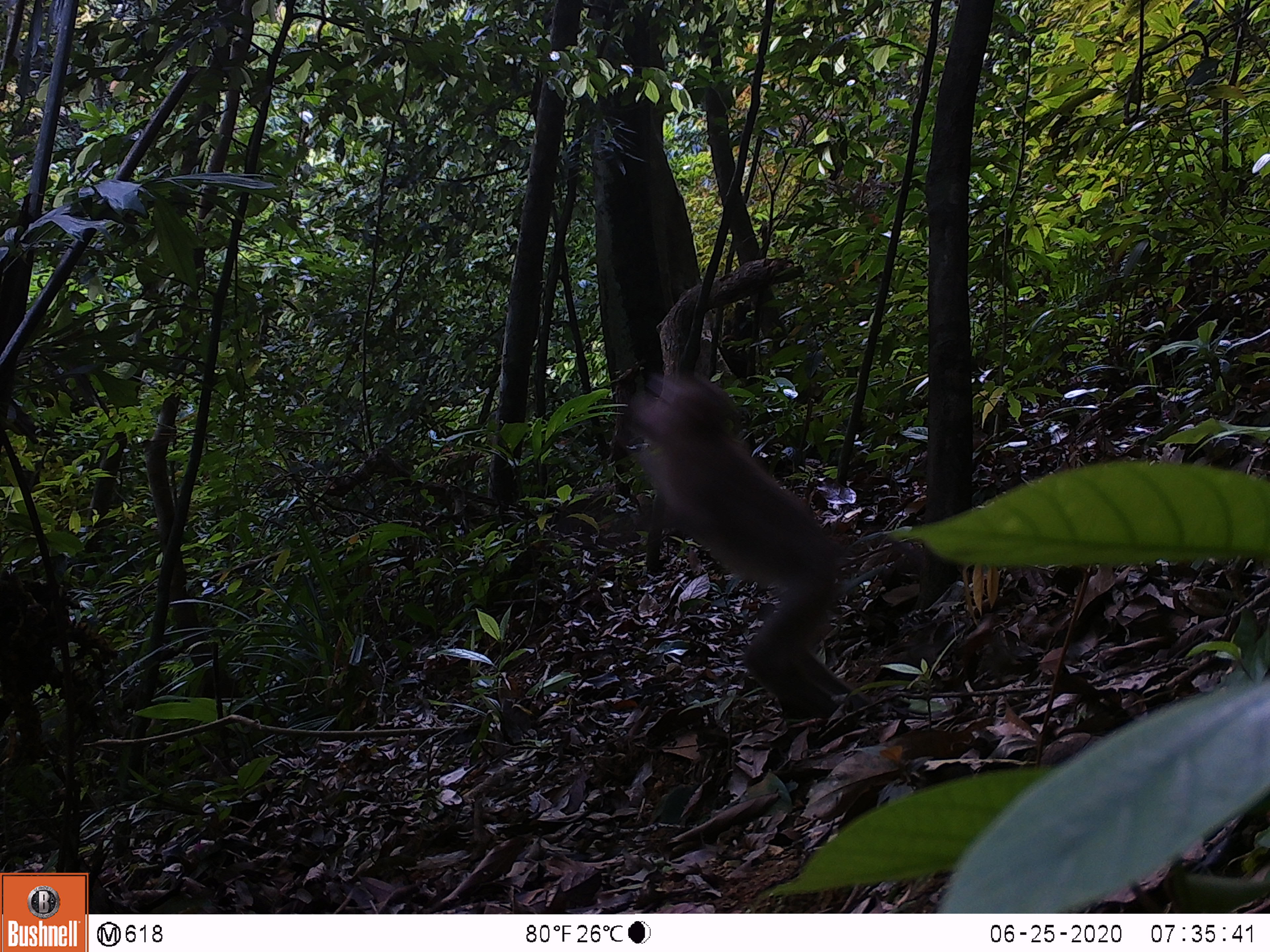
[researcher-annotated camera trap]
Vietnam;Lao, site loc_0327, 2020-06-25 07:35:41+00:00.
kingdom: Animalia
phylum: Chordata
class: Mammalia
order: Primates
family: Cercopithecidae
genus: Macaca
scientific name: Macaca nemestrina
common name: pig-tailed macaque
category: pig tailed macaque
Pig tailed macaque (pig-tailed macaque) (Macaca nemestrina). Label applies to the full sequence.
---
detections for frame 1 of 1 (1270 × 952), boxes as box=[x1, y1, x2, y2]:
pig tailed macaque: box=[613, 370, 878, 722]